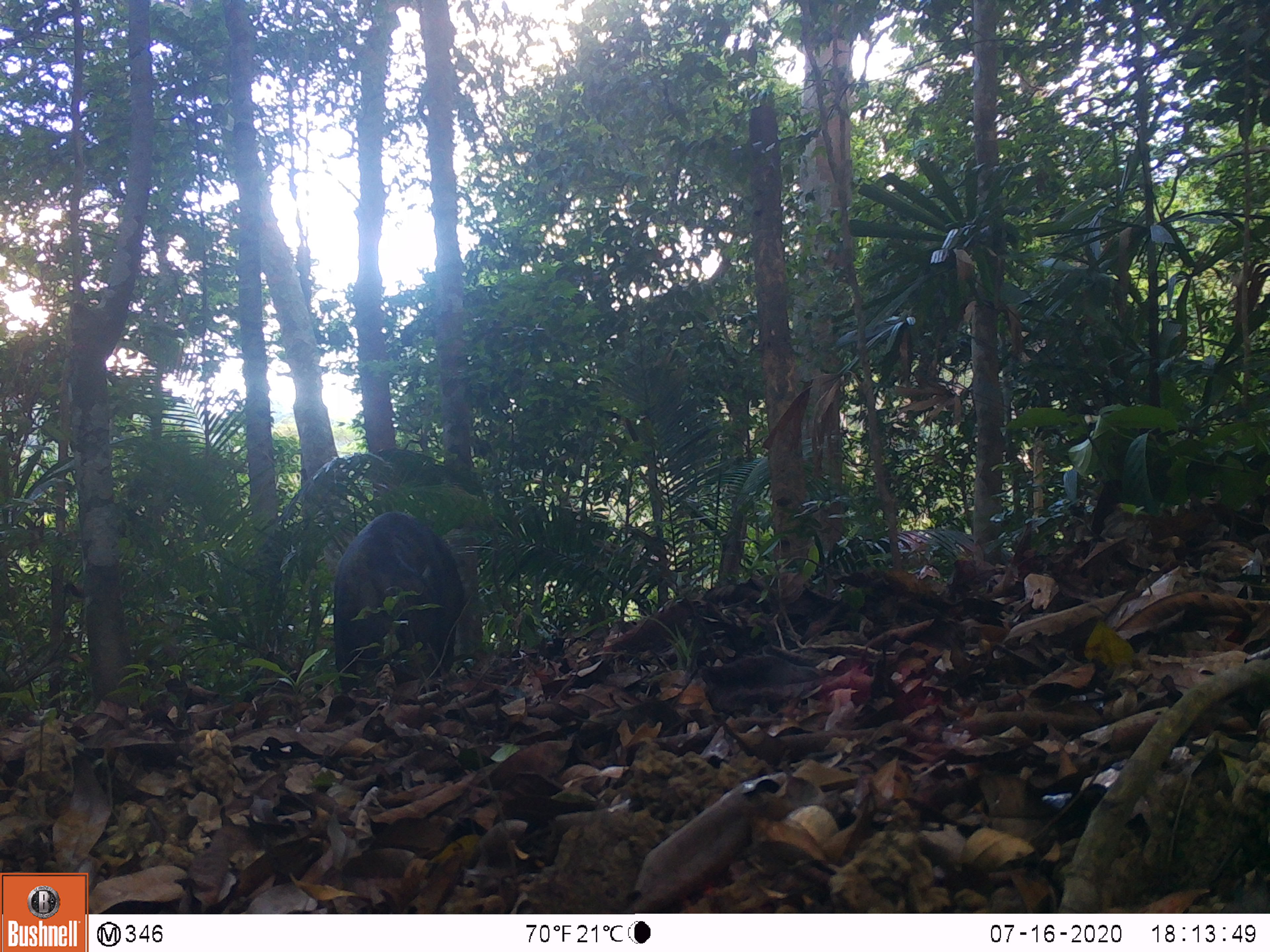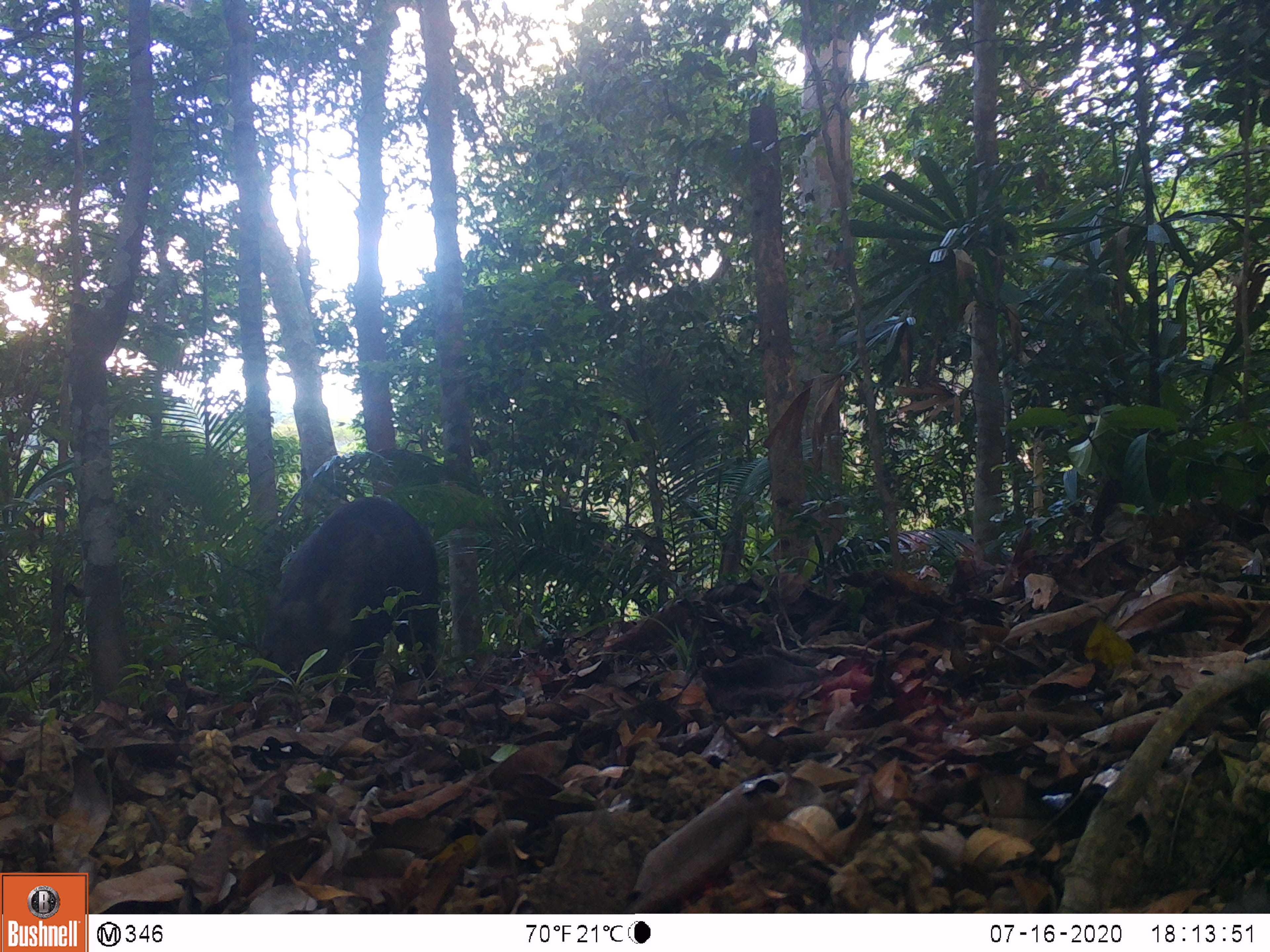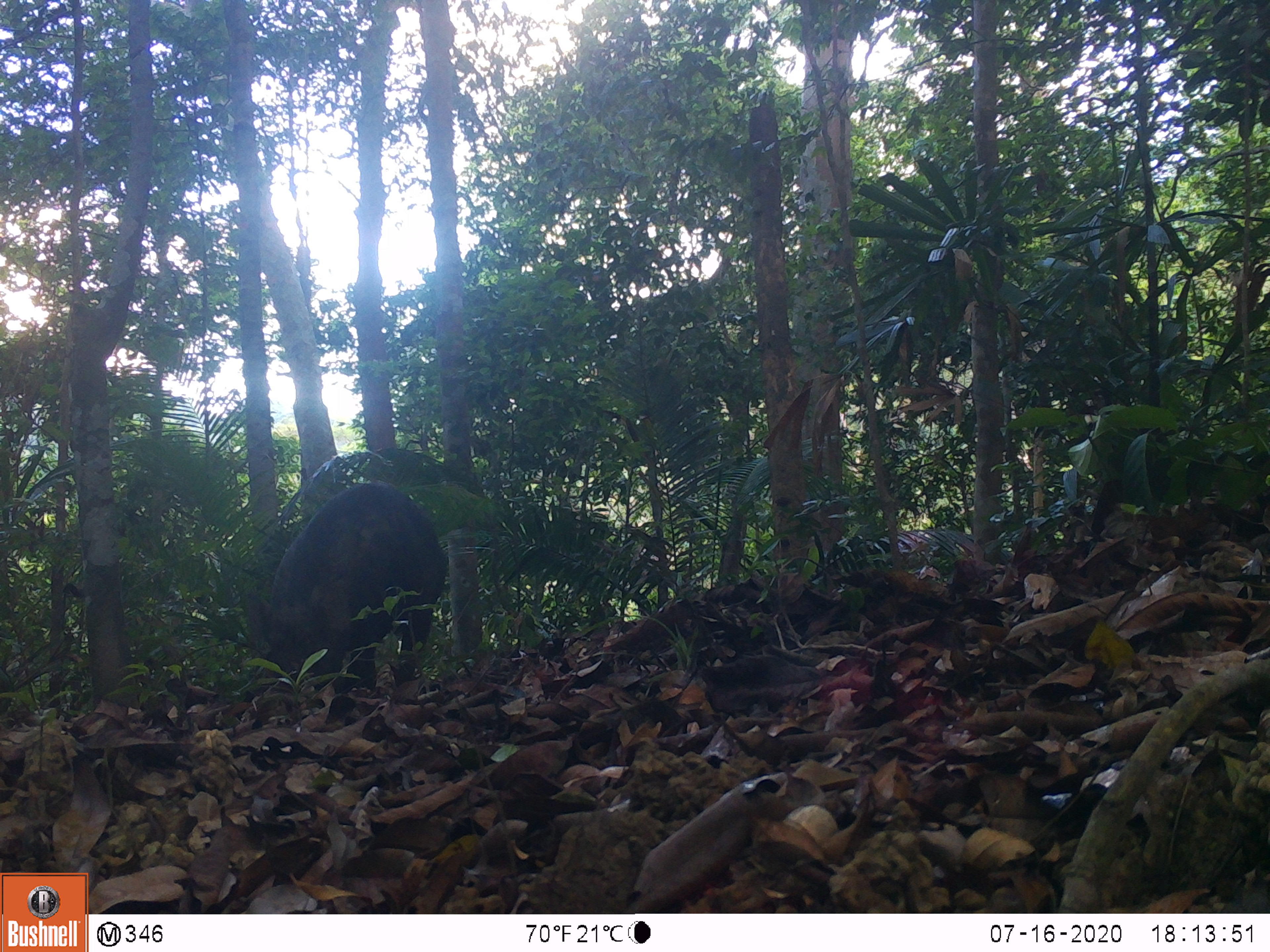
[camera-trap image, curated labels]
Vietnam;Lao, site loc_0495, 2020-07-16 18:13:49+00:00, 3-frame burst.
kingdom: Animalia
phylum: Chordata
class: Mammalia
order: Artiodactyla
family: Suidae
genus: Sus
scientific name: Sus scrofa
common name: eurasian wild pig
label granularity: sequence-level